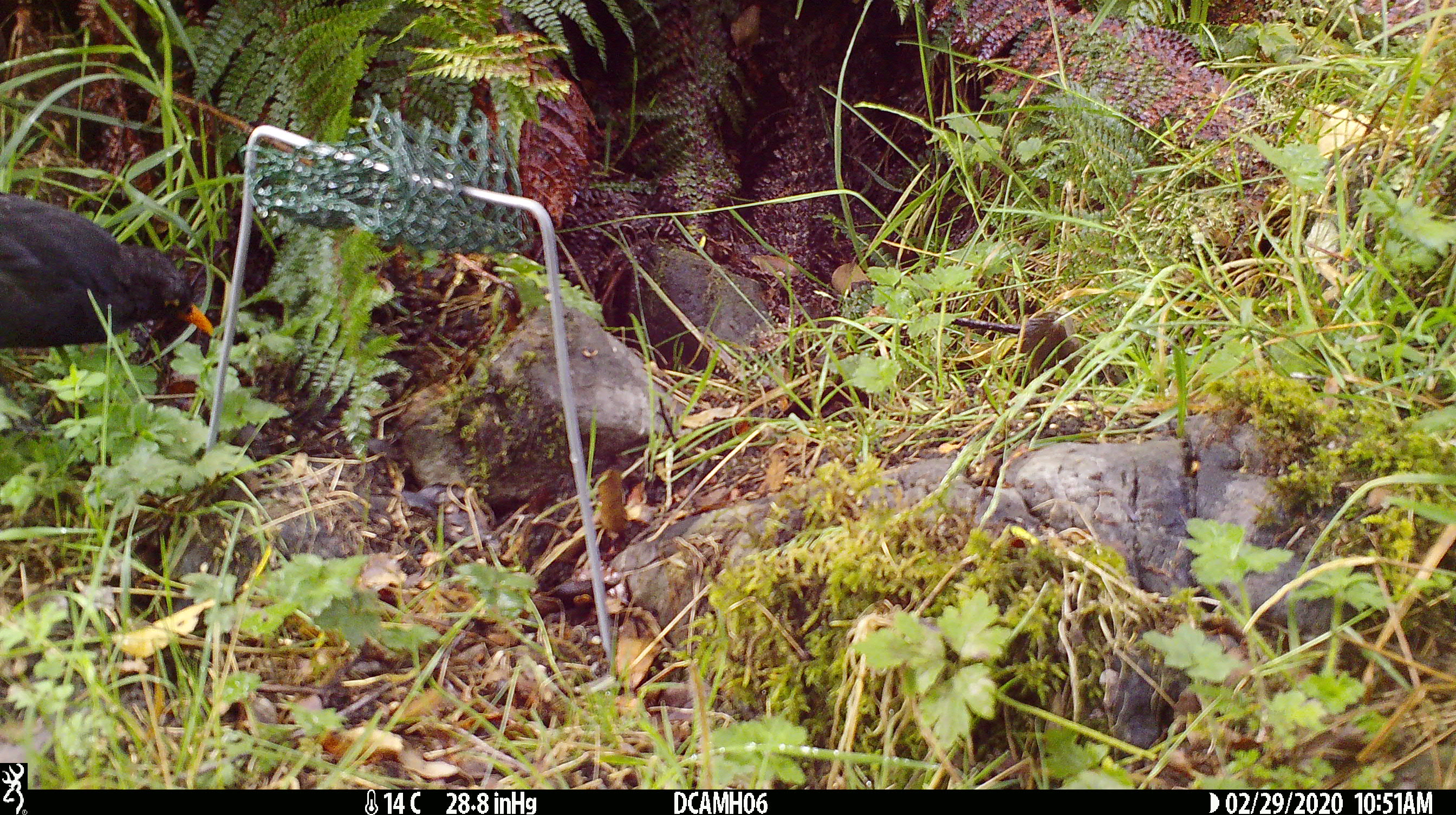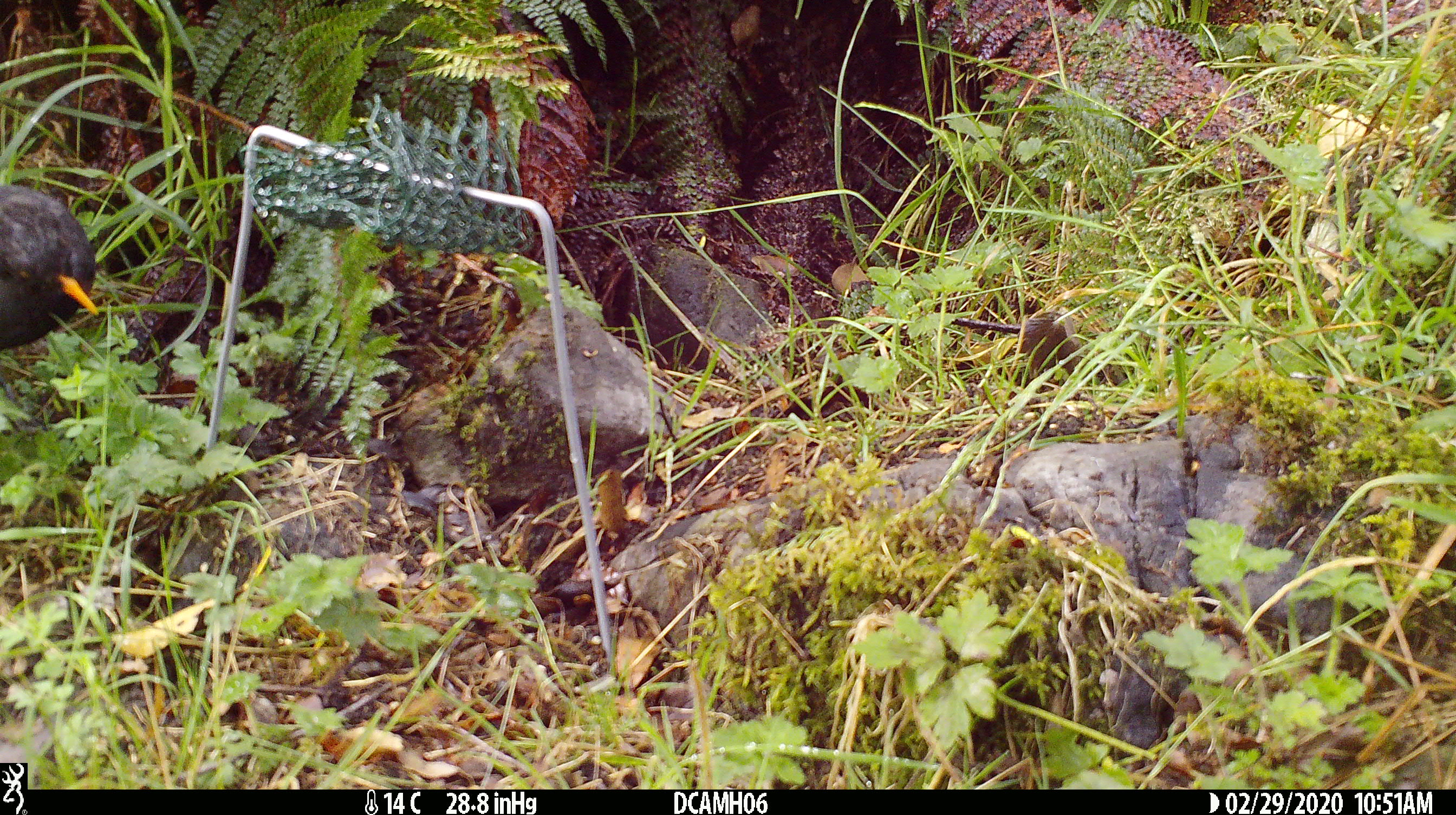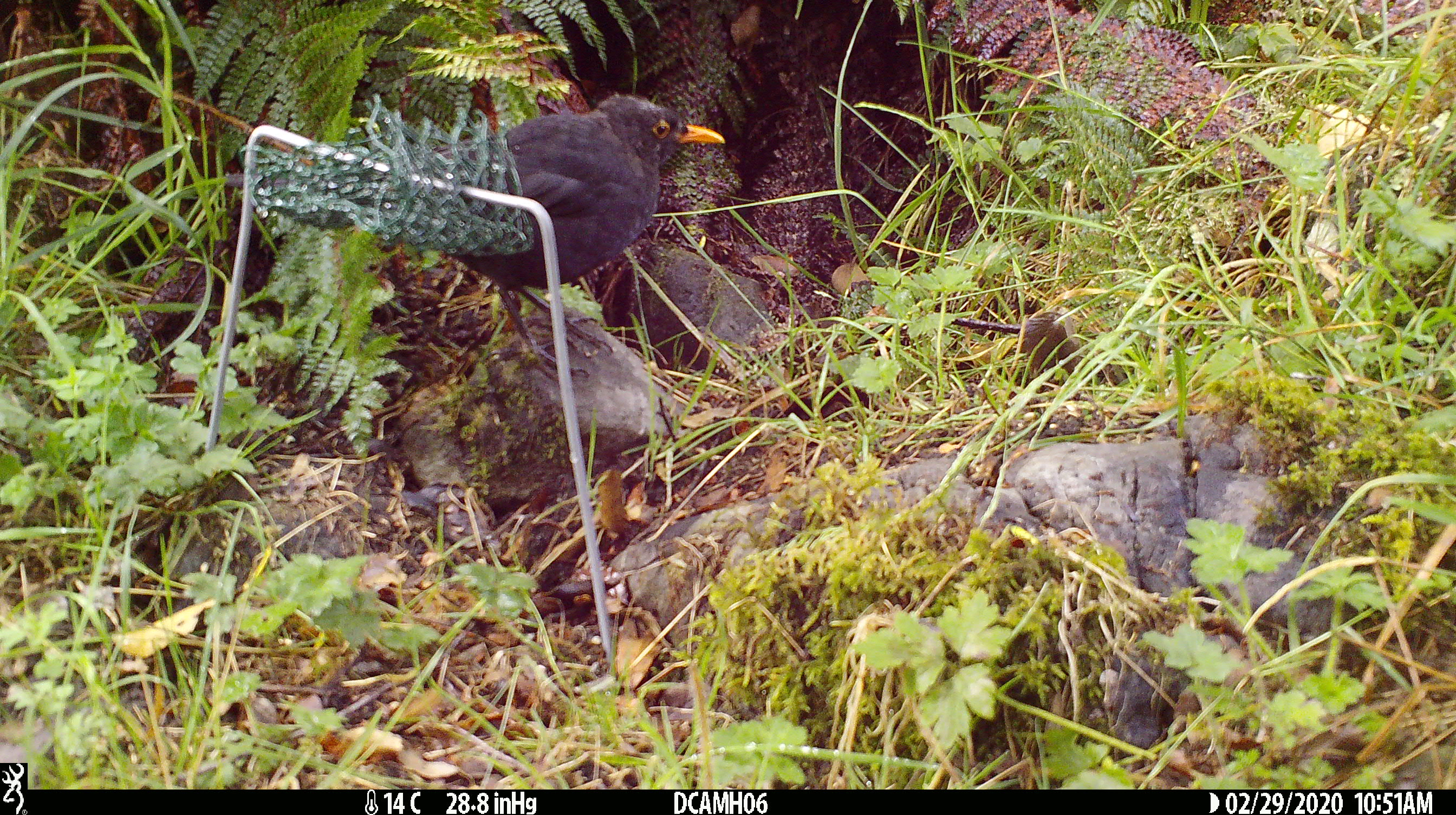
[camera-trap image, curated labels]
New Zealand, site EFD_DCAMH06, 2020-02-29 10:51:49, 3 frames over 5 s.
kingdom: Animalia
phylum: Chordata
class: Aves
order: Passeriformes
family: Turdidae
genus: Turdus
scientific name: Turdus merula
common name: eurasian blackbird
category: blackbird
Blackbird (eurasian blackbird) (Turdus merula).